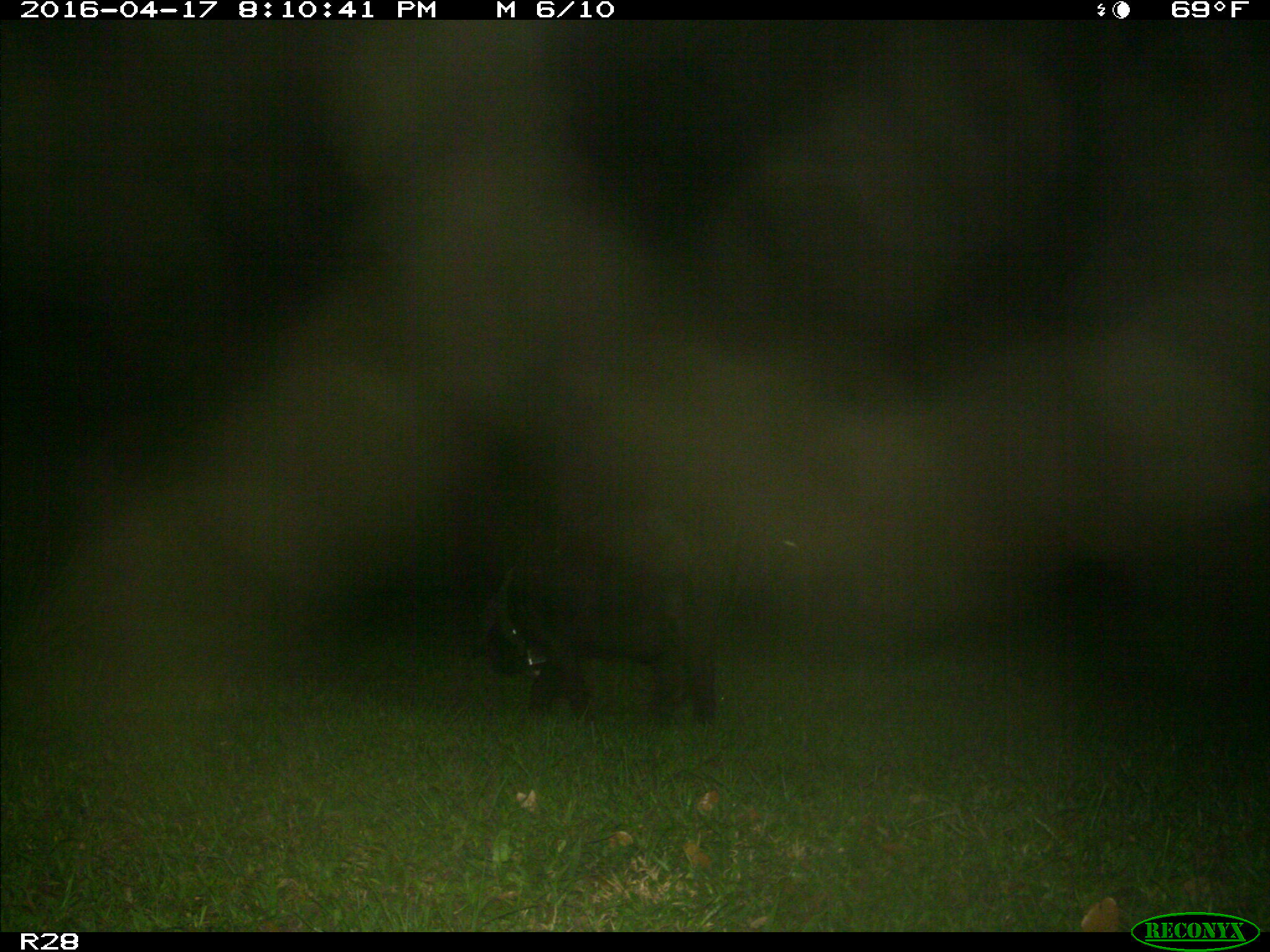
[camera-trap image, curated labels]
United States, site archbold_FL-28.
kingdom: Animalia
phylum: Chordata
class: Mammalia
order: Artiodactyla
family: Suidae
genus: Sus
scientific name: Sus scrofa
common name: wild boar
Sus scrofa (wild boar).